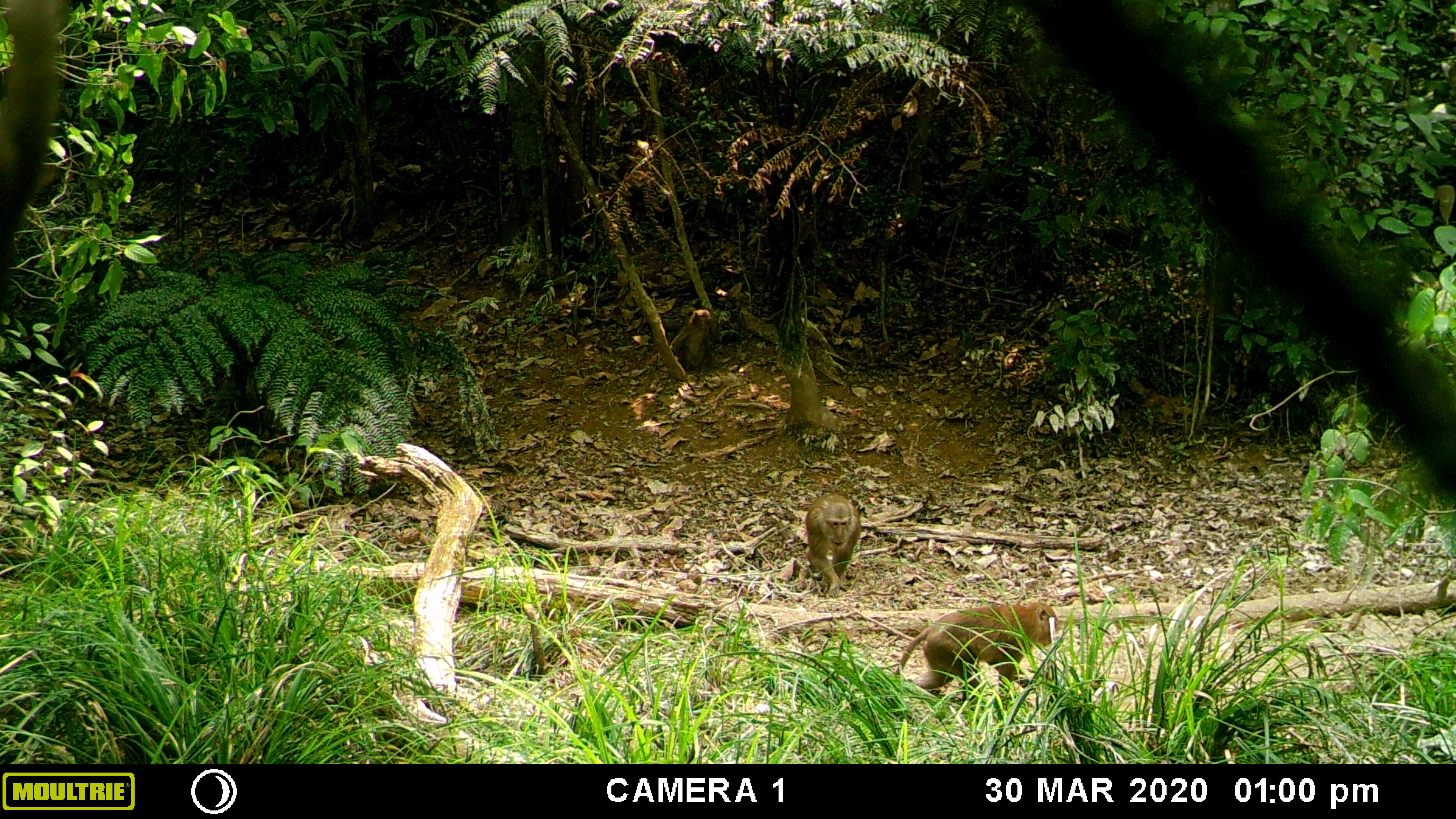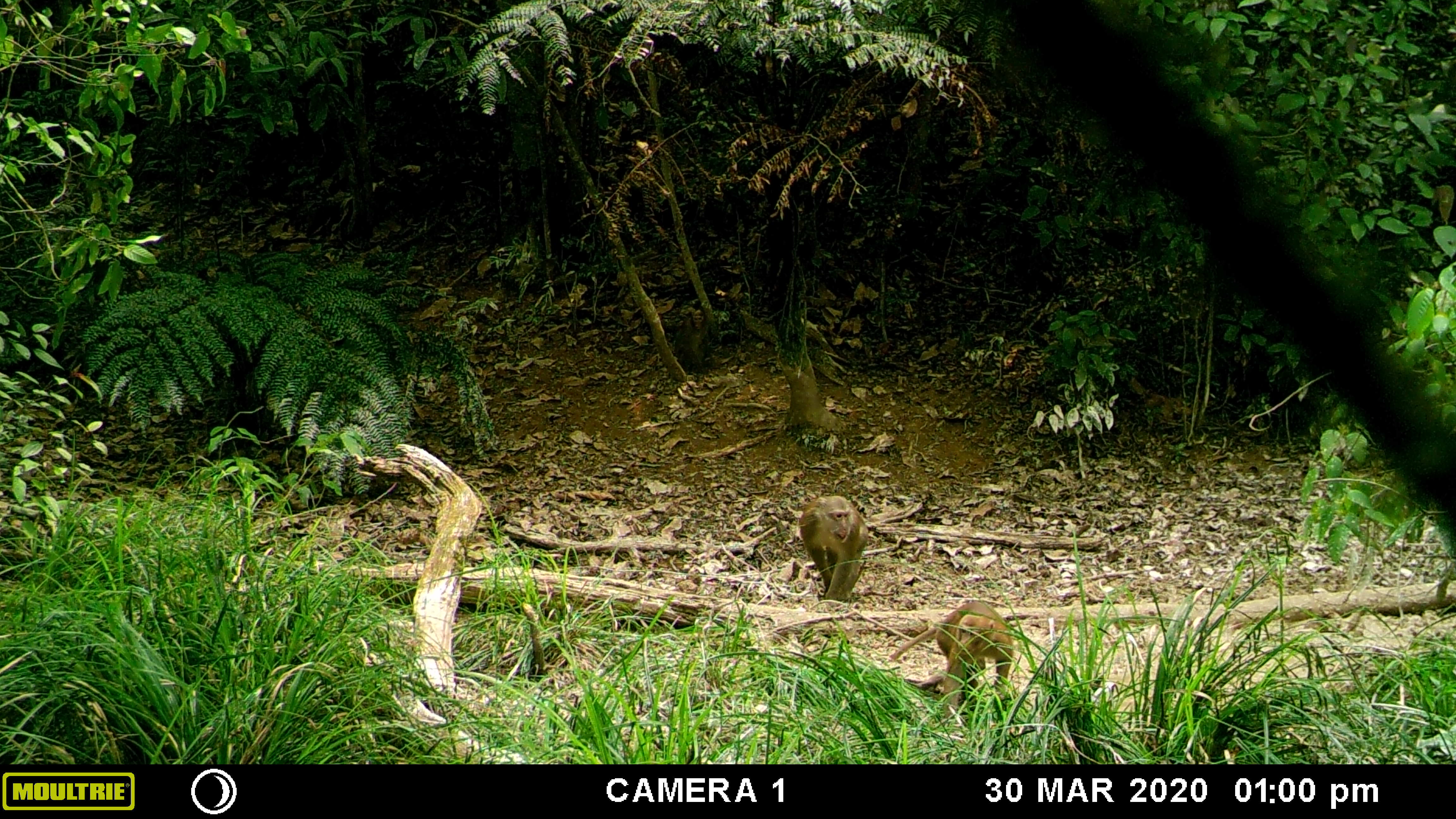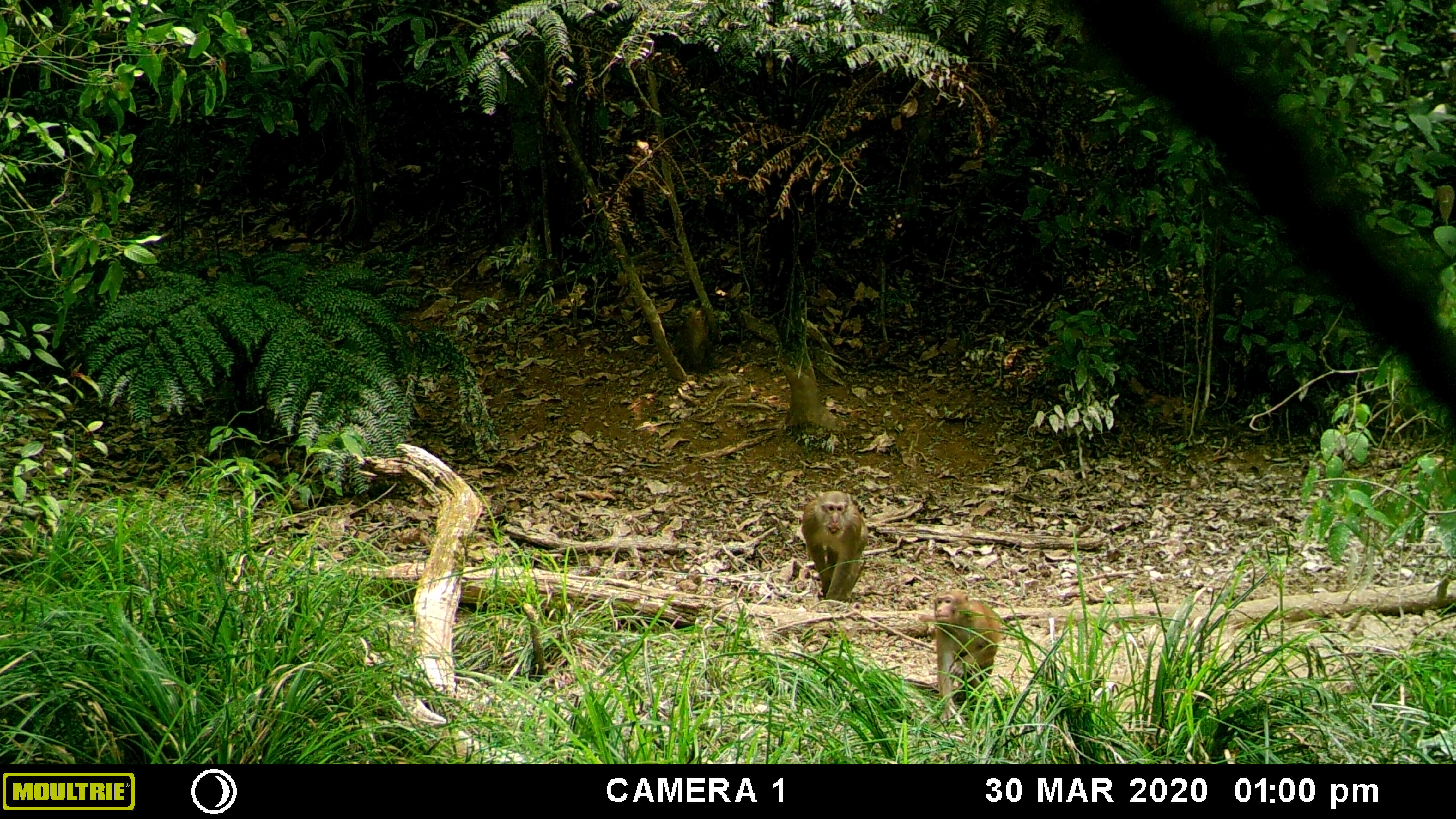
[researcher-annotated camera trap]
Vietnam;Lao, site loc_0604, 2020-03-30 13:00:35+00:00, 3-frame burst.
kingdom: Animalia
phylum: Chordata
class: Mammalia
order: Primates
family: Cercopithecidae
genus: Macaca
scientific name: Macaca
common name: macaques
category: assam or rhesus macaque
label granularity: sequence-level